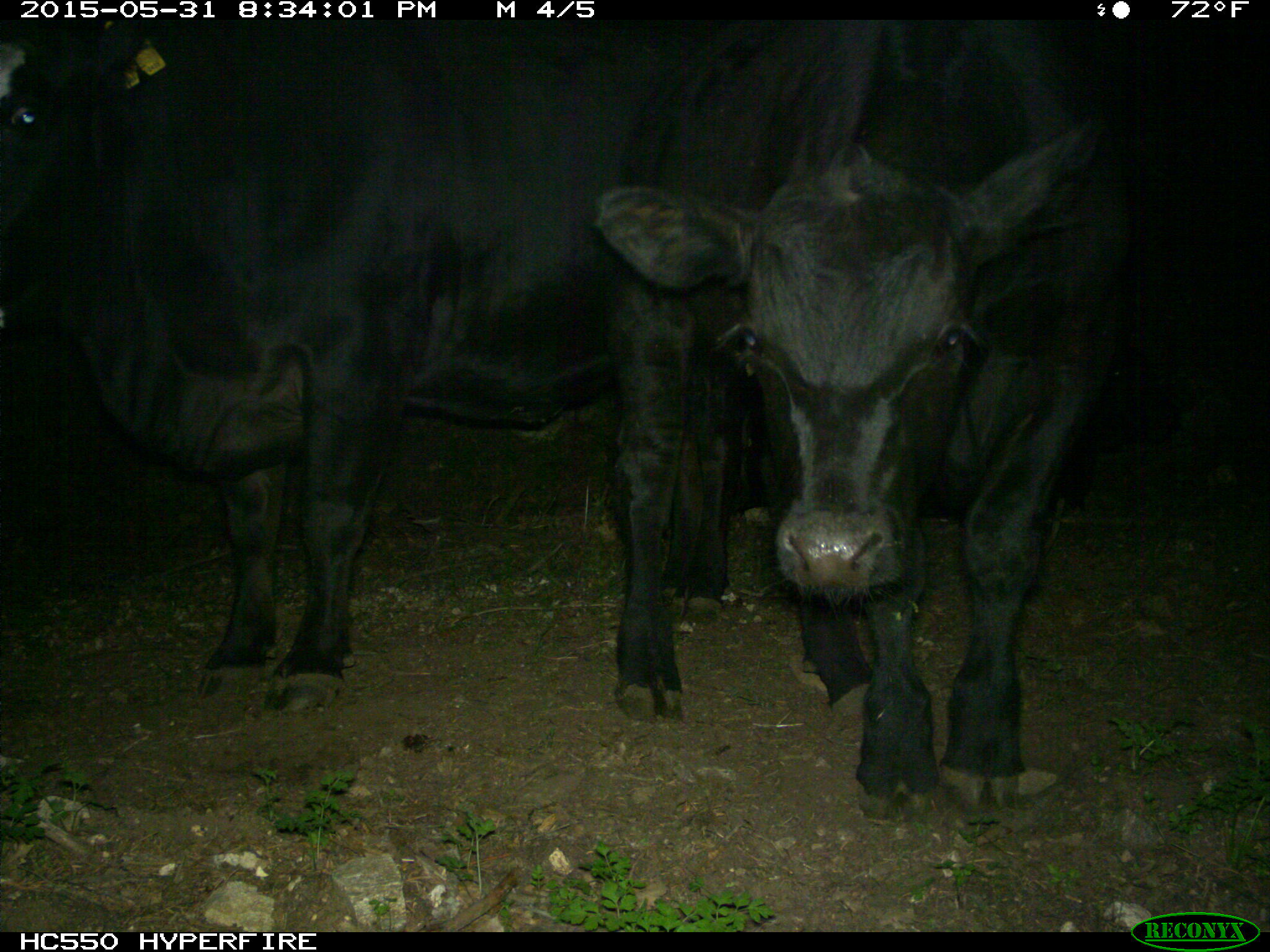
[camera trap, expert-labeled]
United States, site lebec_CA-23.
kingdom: Animalia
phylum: Chordata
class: Mammalia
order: Artiodactyla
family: Bovidae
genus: Bos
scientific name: Bos taurus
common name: domestic cow